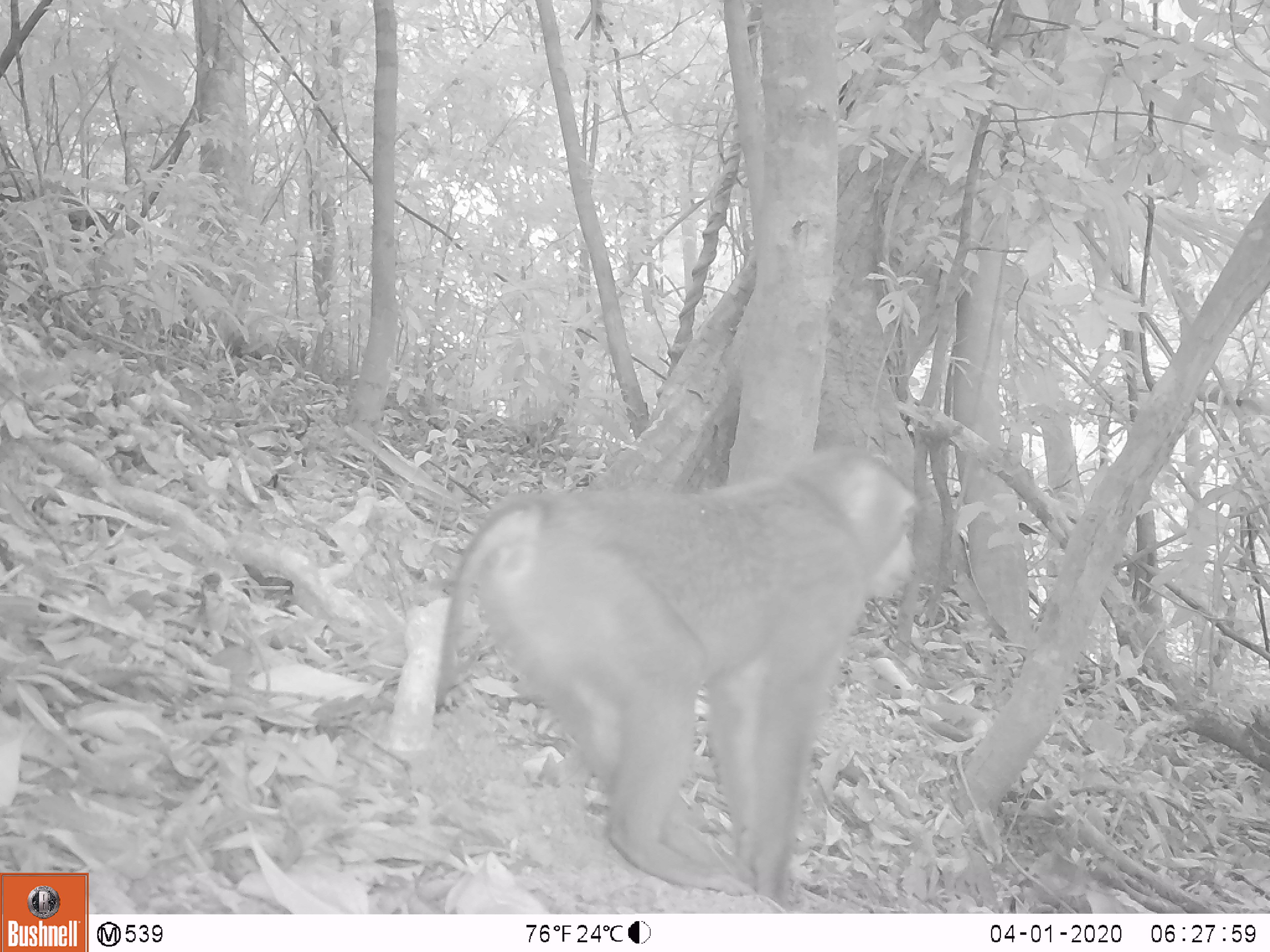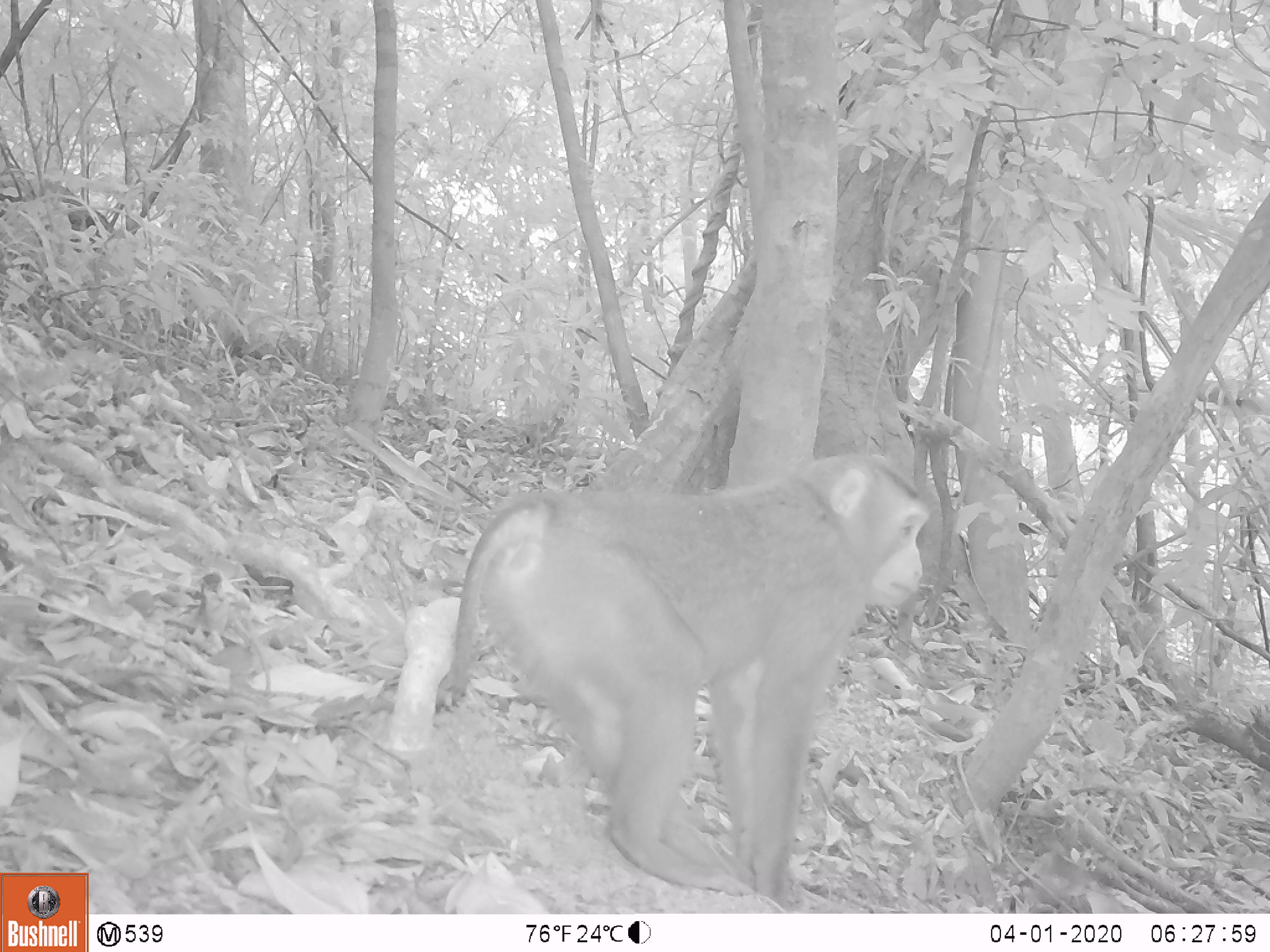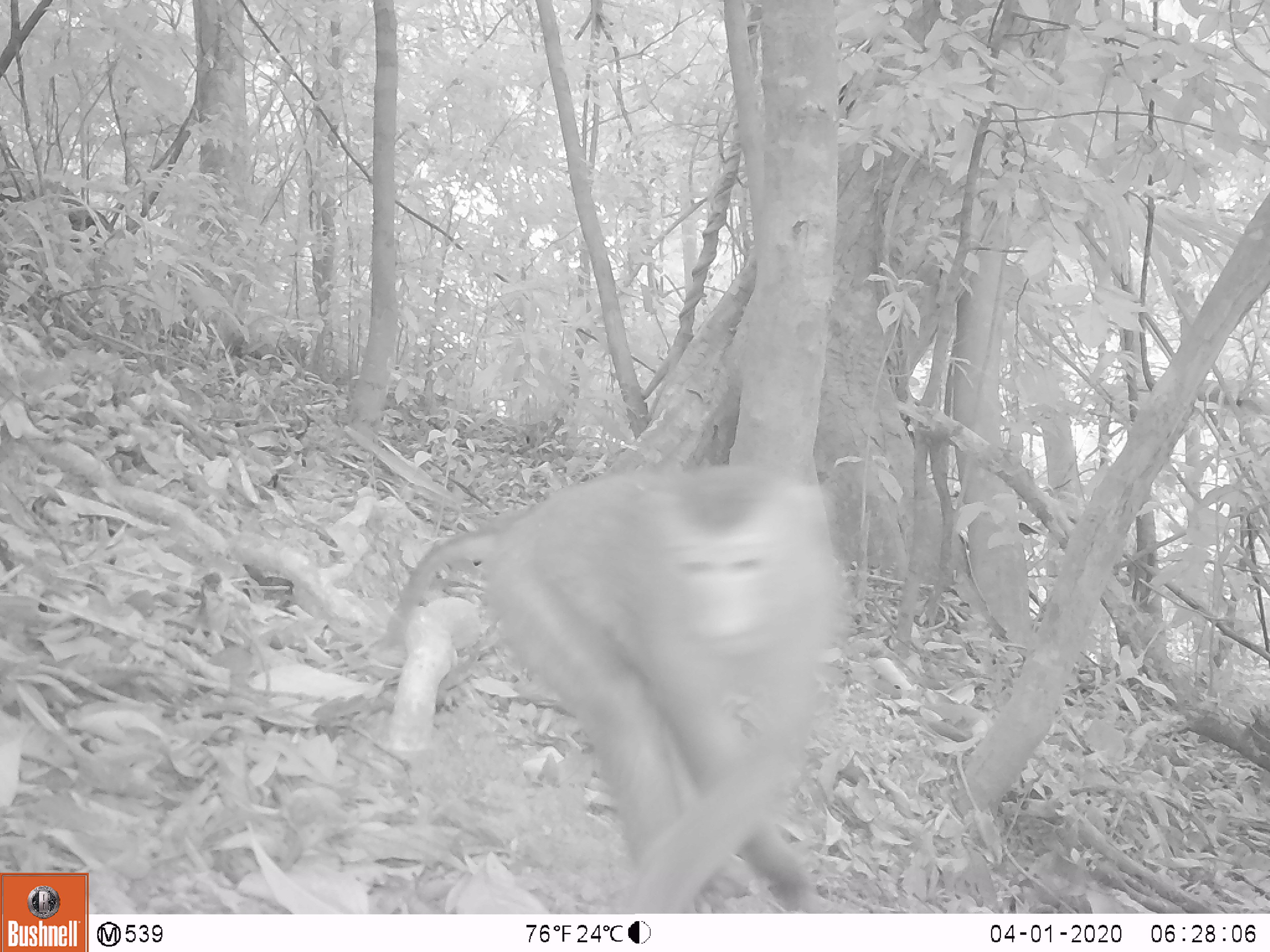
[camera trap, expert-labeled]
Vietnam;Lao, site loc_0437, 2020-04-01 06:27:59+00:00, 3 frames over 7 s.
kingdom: Animalia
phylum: Chordata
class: Mammalia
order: Primates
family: Cercopithecidae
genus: Macaca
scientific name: Macaca nemestrina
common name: pig-tailed macaque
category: pig tailed macaque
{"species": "pig tailed macaque (pig-tailed macaque) (Macaca nemestrina)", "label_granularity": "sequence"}